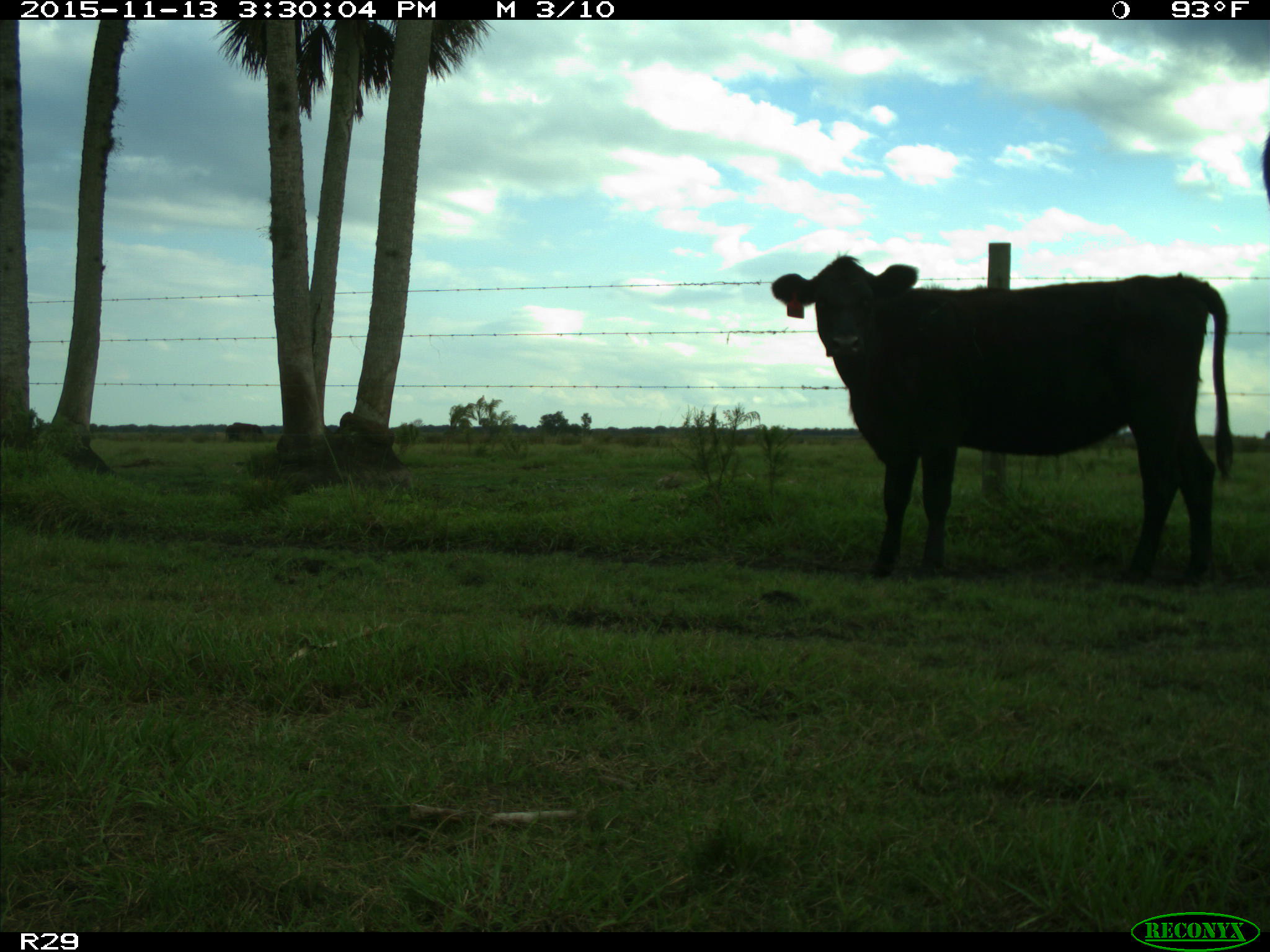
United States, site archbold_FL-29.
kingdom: Animalia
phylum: Chordata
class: Mammalia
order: Artiodactyla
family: Bovidae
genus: Bos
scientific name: Bos taurus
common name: domestic cow